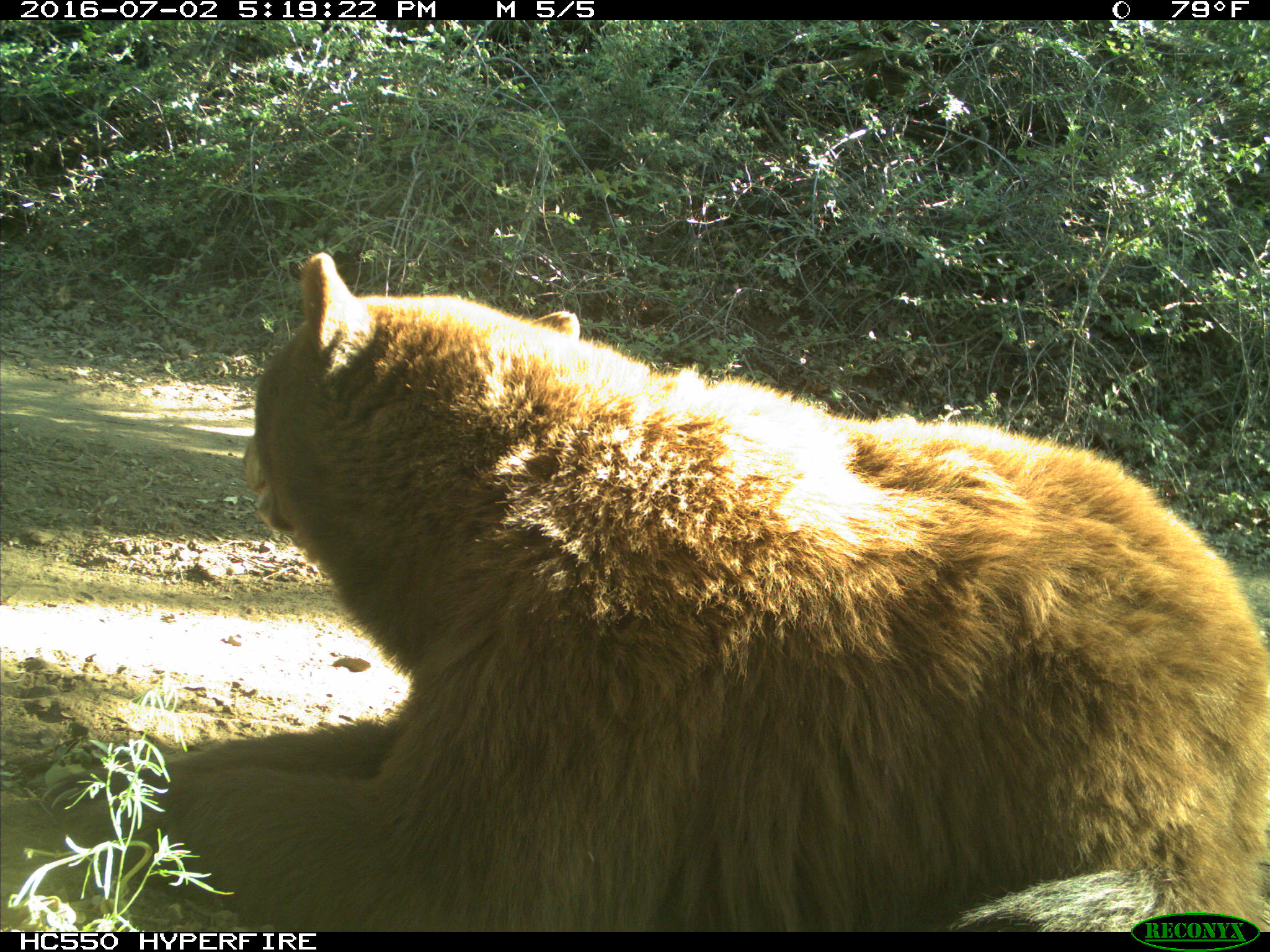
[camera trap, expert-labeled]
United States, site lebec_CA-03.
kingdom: Animalia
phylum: Chordata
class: Mammalia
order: Carnivora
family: Ursidae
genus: Ursus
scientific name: Ursus americanus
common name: american black bear